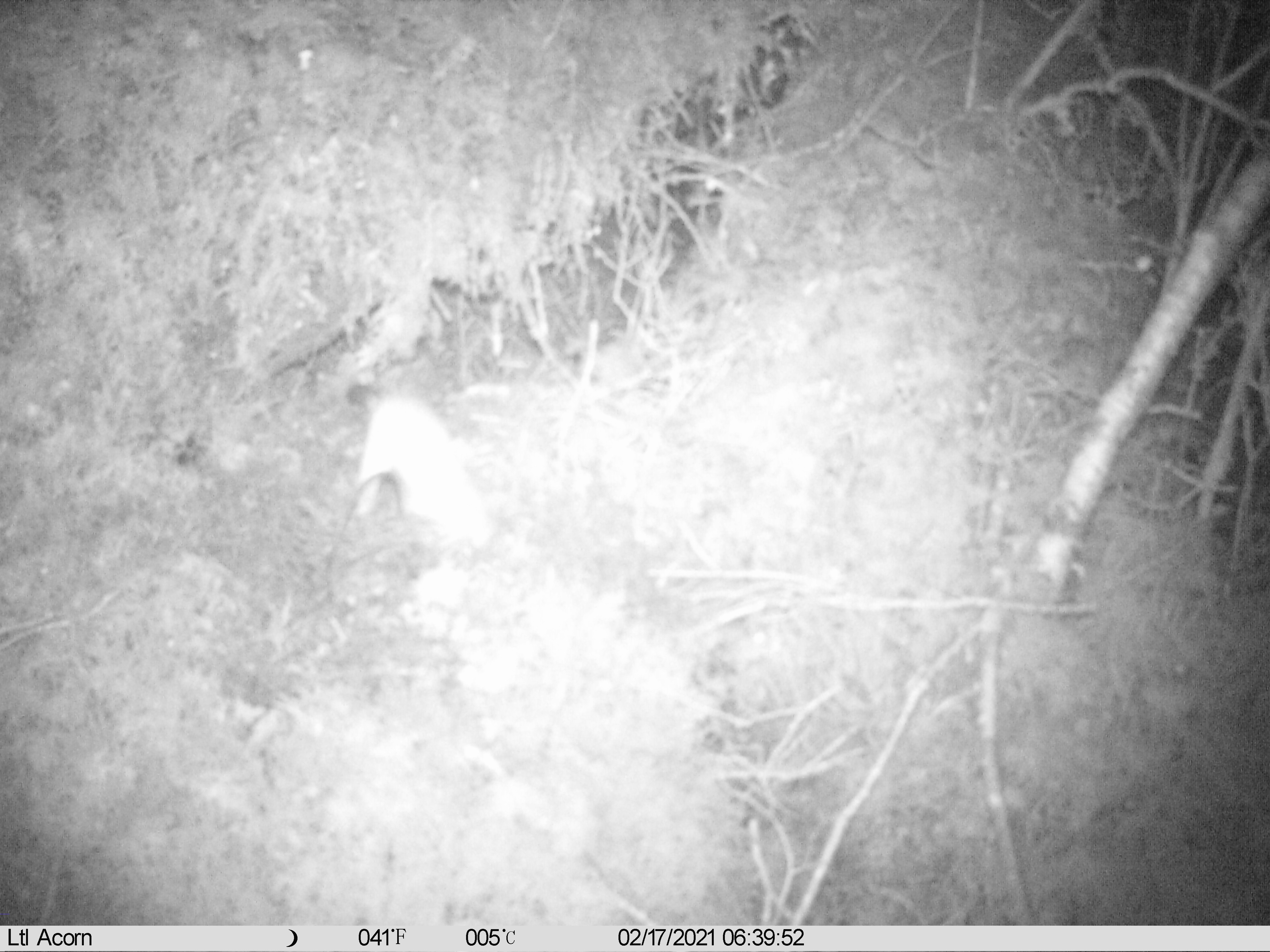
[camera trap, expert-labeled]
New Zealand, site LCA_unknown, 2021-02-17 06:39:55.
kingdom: Animalia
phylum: Chordata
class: Mammalia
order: Carnivora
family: Mustelidae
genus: Mustela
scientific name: Mustela erminea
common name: stoat